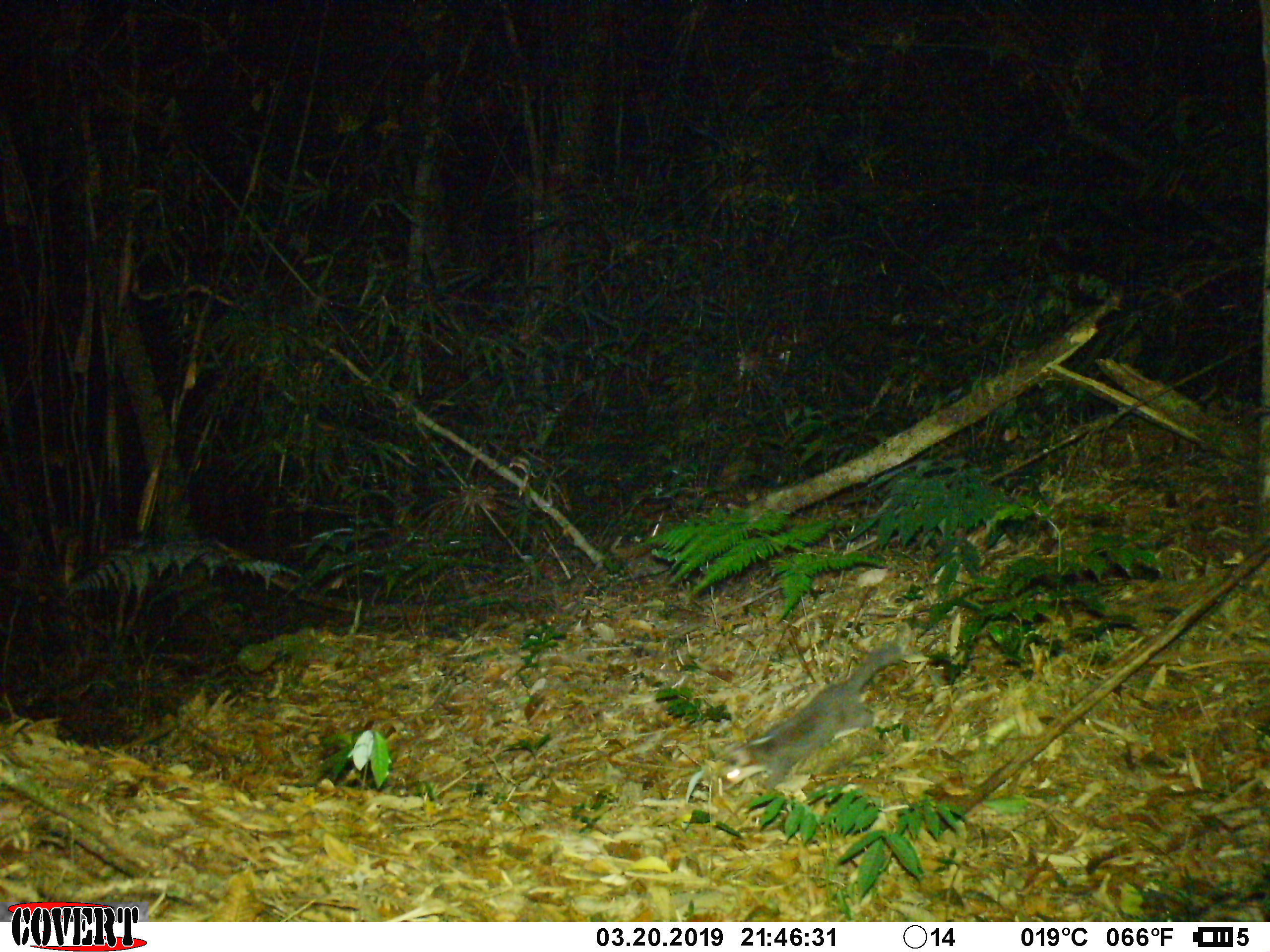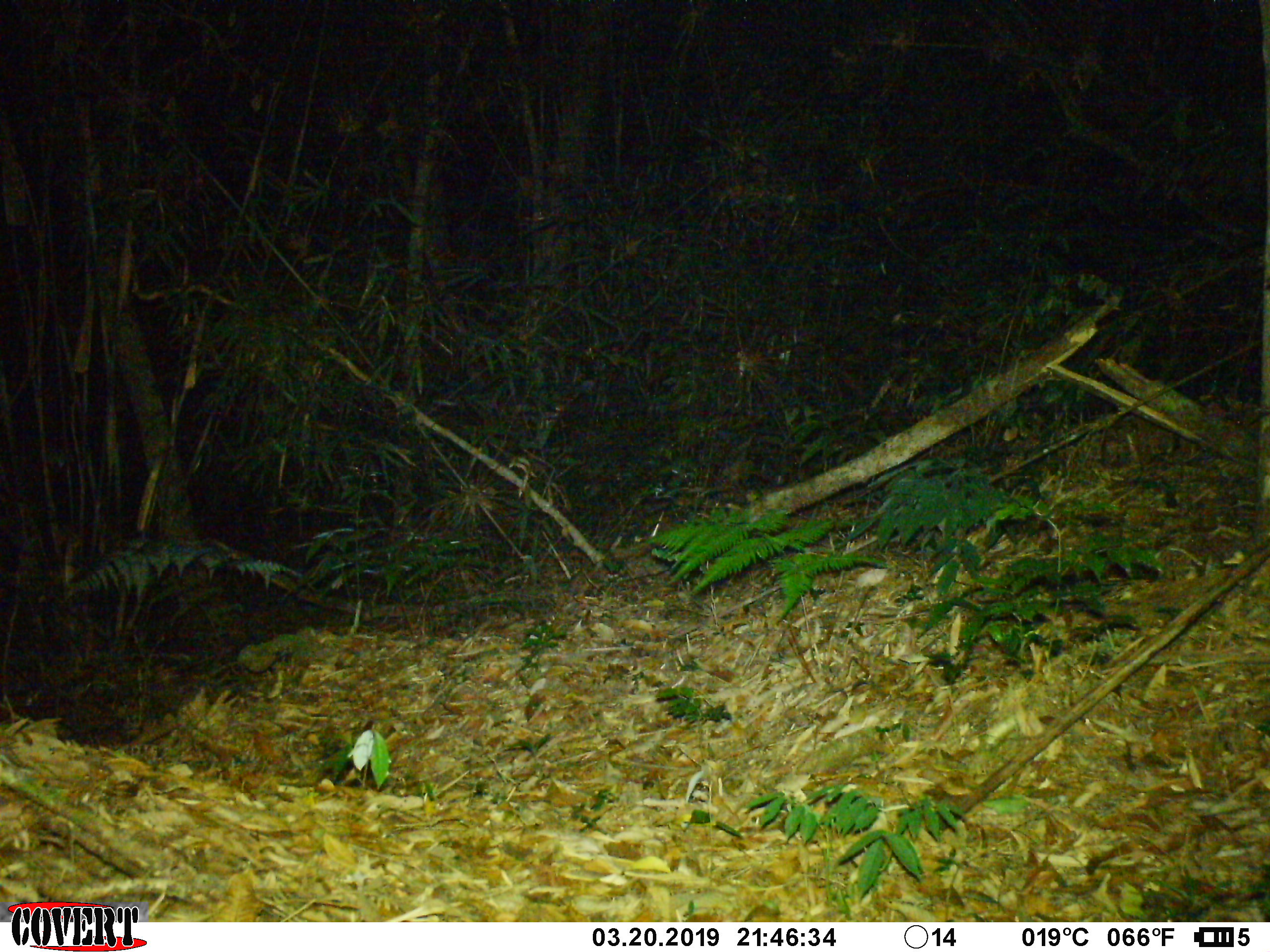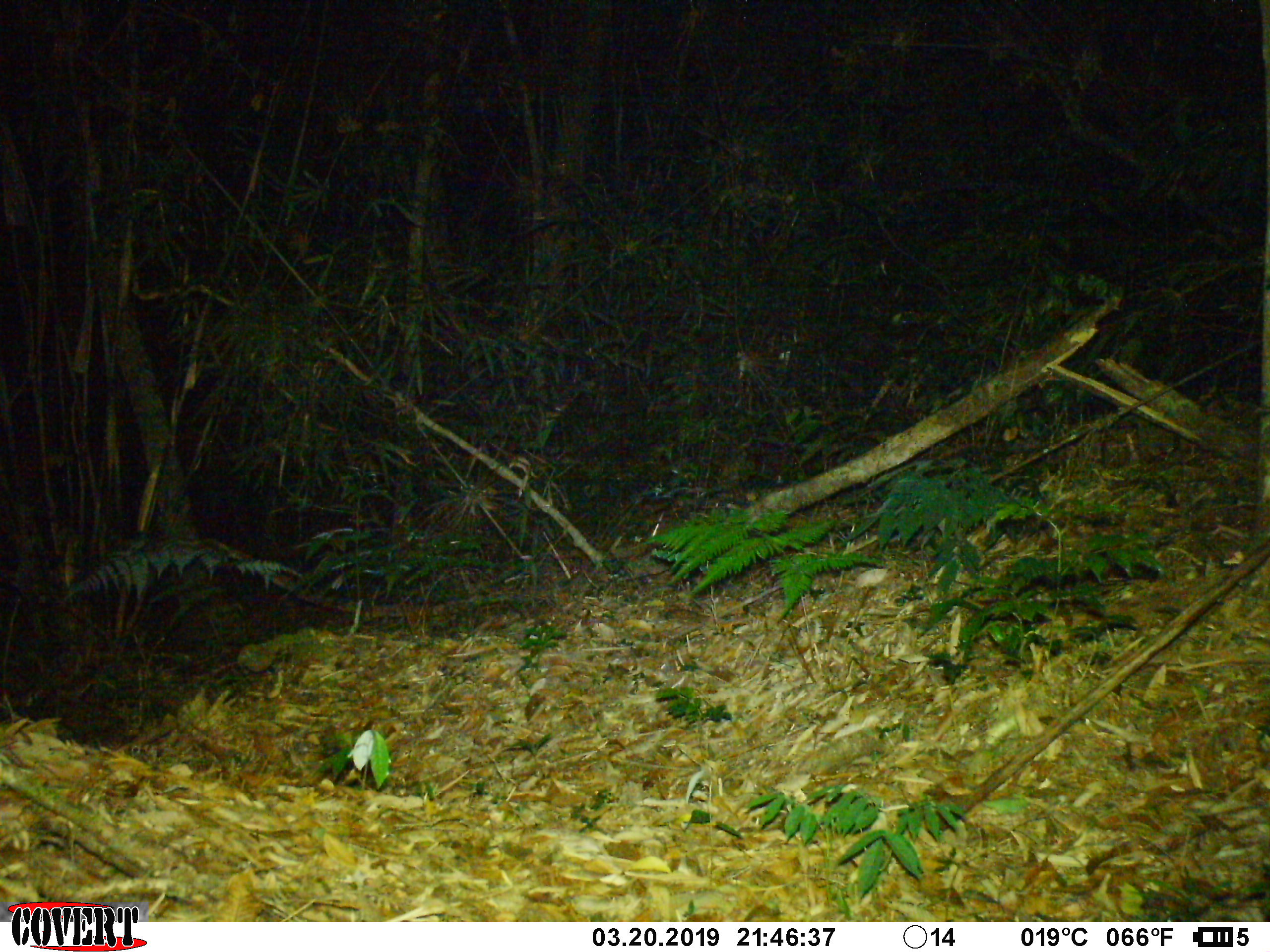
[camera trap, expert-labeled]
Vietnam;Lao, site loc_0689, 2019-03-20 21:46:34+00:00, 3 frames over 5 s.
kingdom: Animalia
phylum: Chordata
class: Mammalia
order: Carnivora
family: Mustelidae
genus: Melogale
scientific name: Melogale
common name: ferret badger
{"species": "ferret badger (Melogale)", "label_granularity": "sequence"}